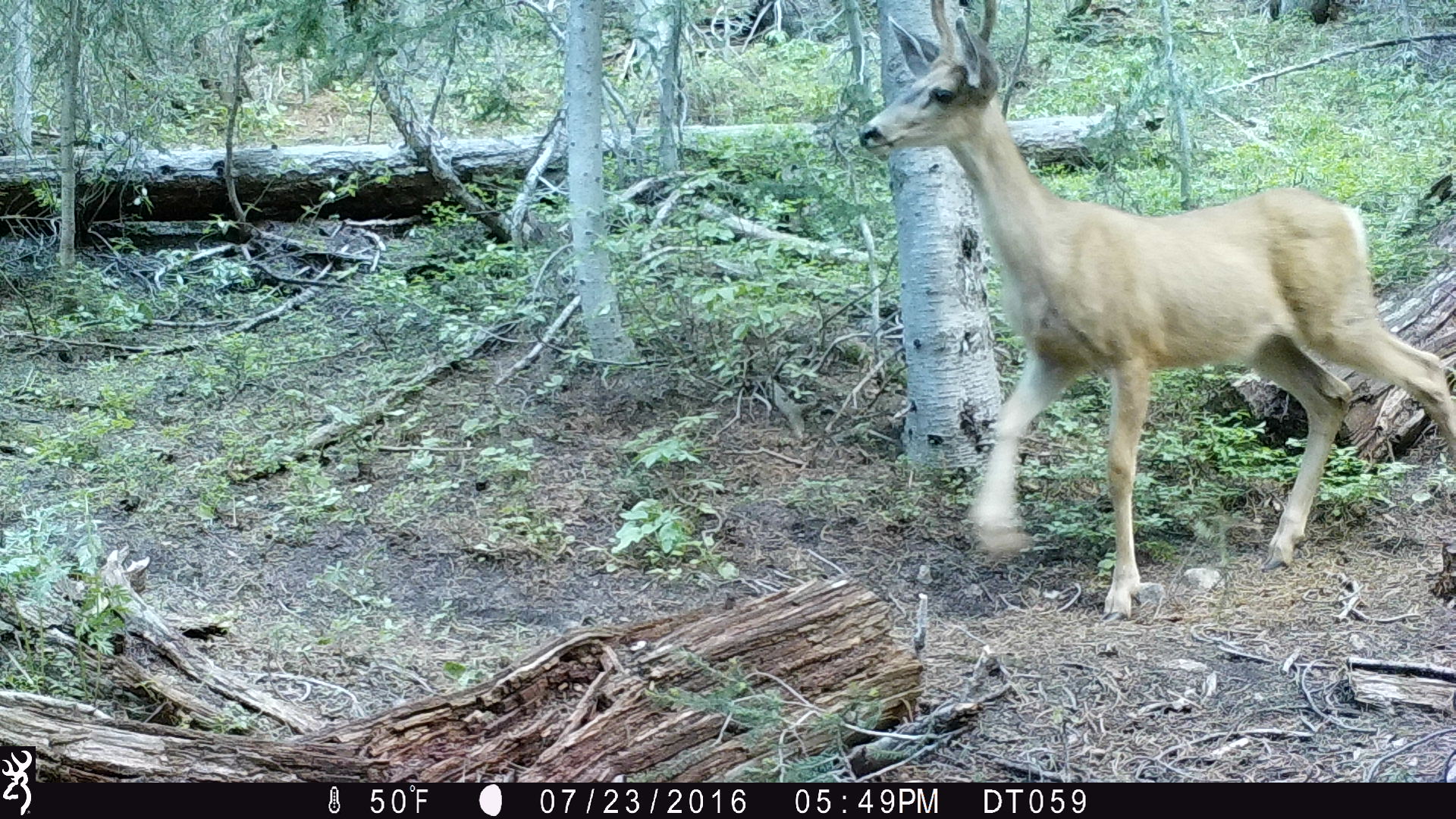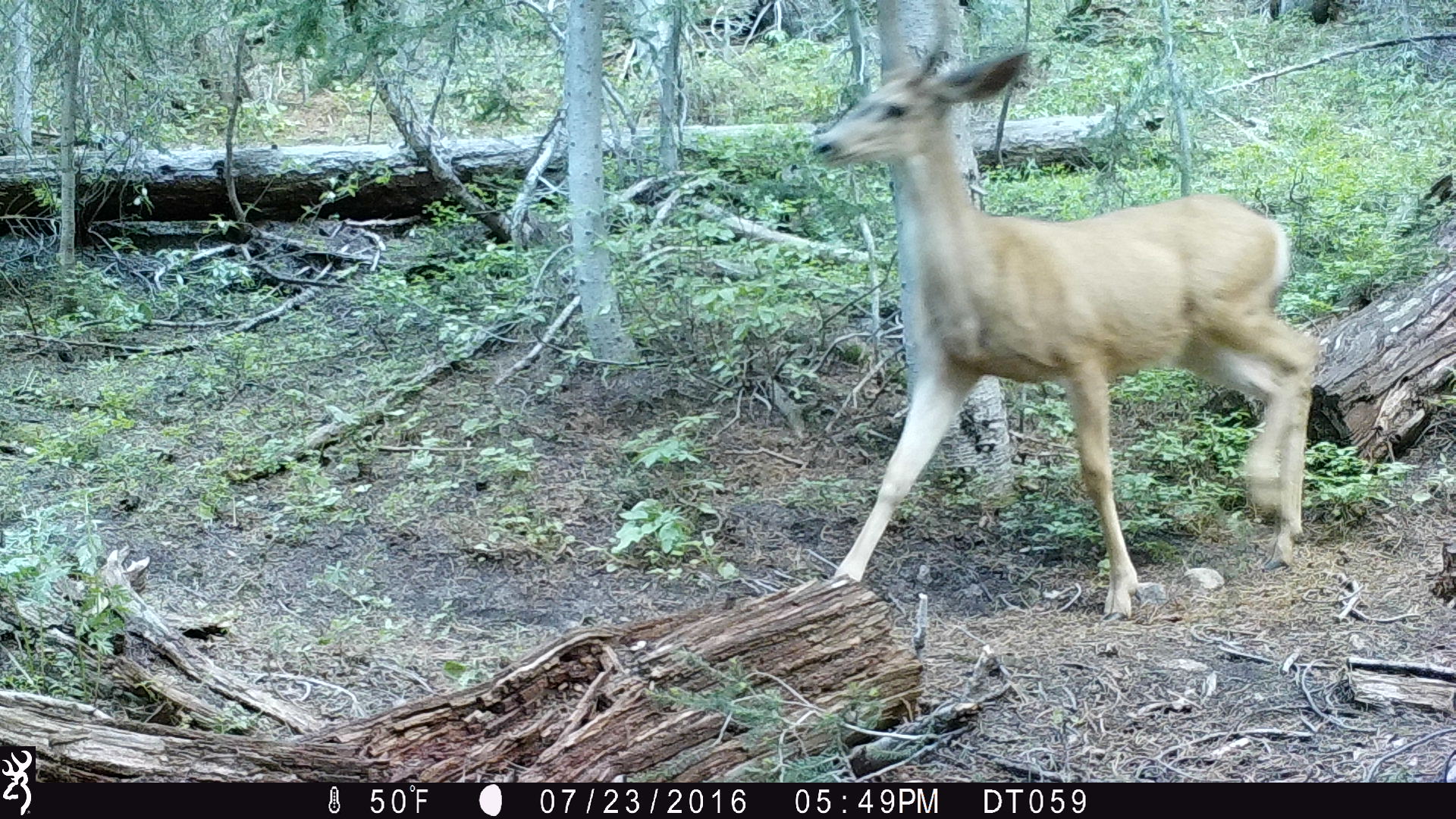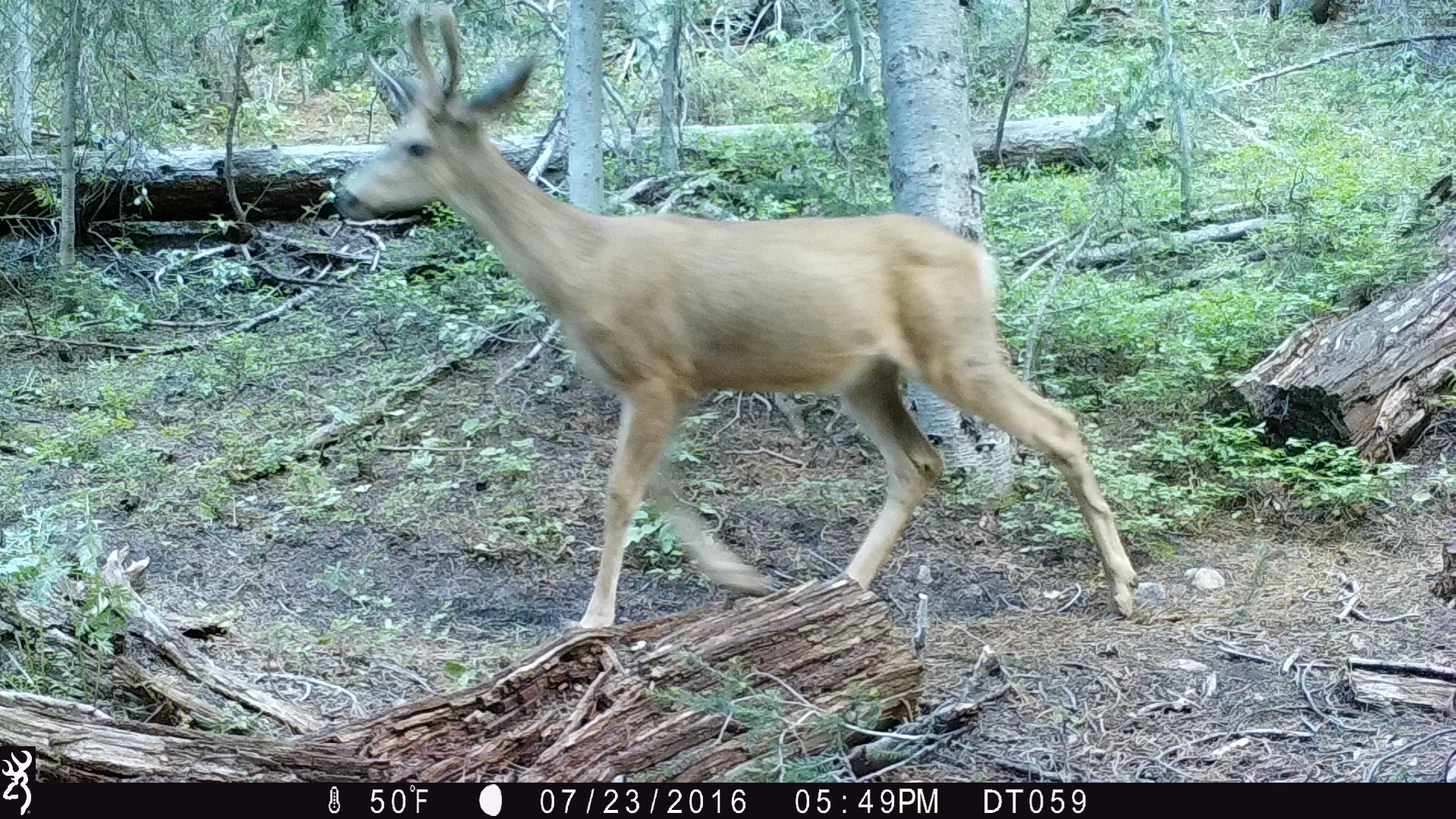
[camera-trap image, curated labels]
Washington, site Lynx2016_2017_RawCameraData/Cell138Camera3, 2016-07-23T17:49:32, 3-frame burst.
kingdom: Animalia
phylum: Chordata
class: Mammalia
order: Artiodactyla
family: Cervidae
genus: Odocoileus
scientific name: Odocoileus hemionus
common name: mule deer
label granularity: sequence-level